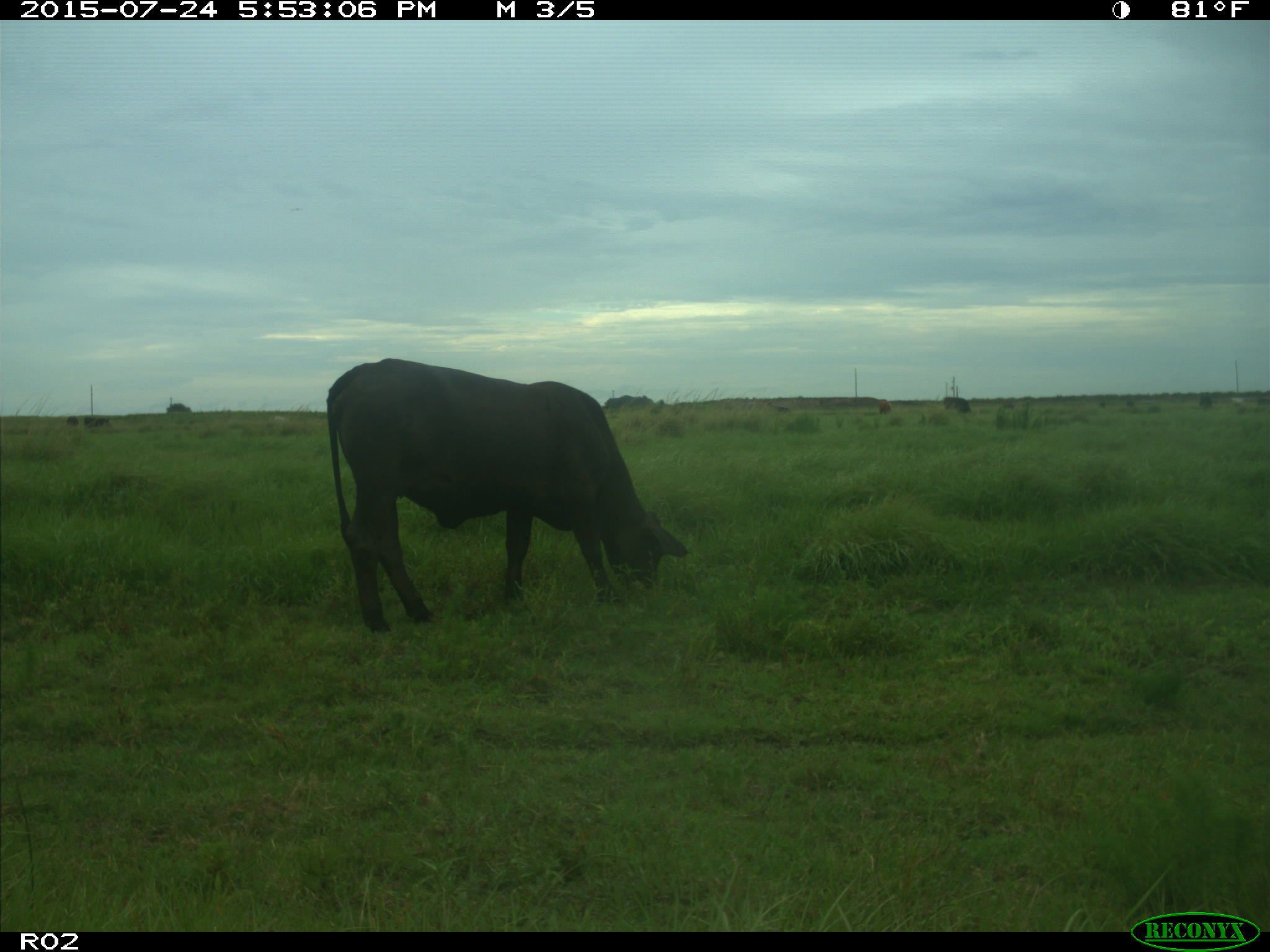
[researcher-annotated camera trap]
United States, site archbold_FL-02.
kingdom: Animalia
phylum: Chordata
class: Mammalia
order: Artiodactyla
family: Bovidae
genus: Bos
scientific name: Bos taurus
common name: domestic cow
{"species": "Bos taurus (domestic cow)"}